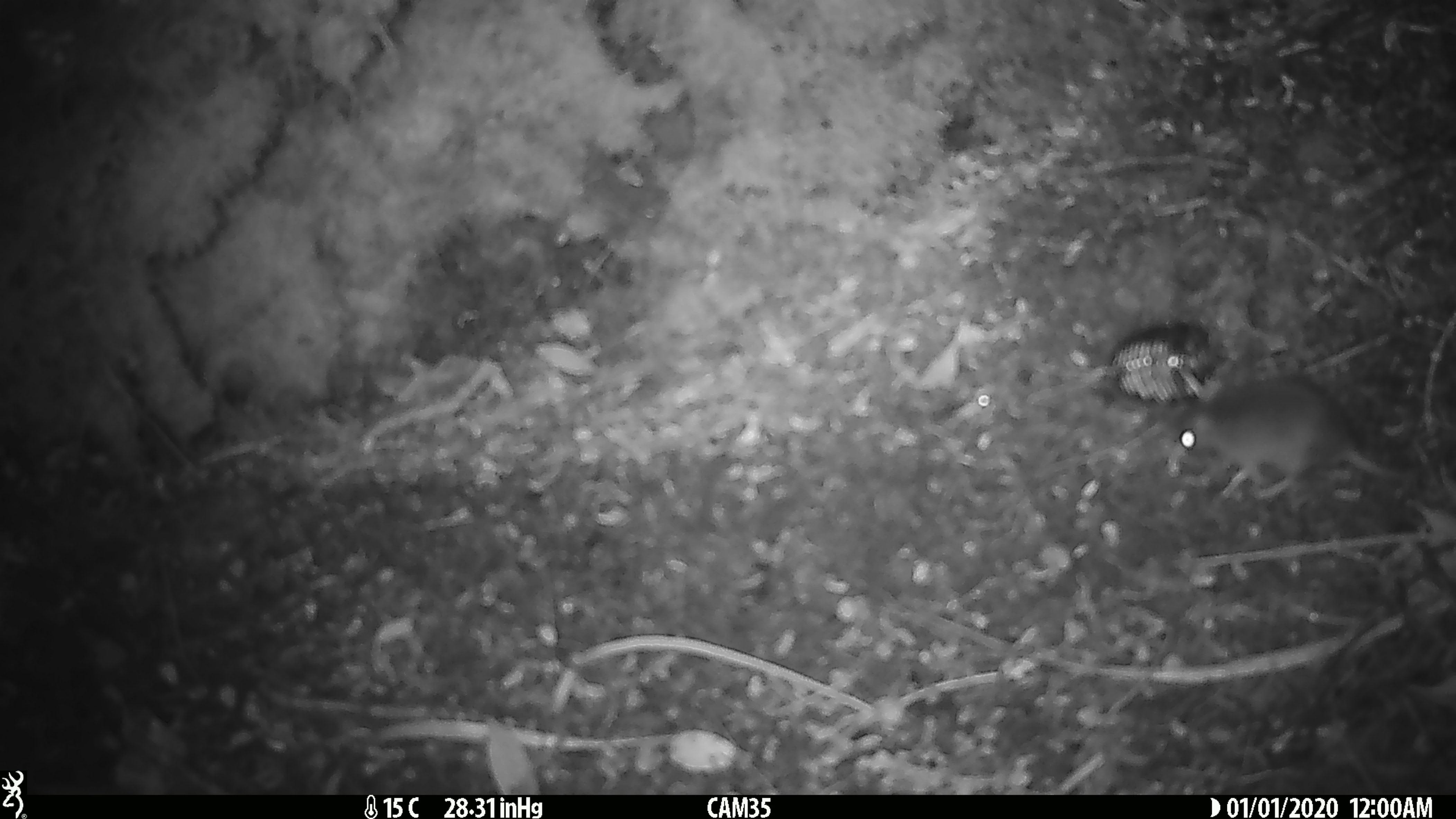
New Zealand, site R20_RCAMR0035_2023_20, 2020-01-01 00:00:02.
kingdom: Animalia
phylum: Chordata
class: Mammalia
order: Rodentia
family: Muridae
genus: Mus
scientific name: Mus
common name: mouse